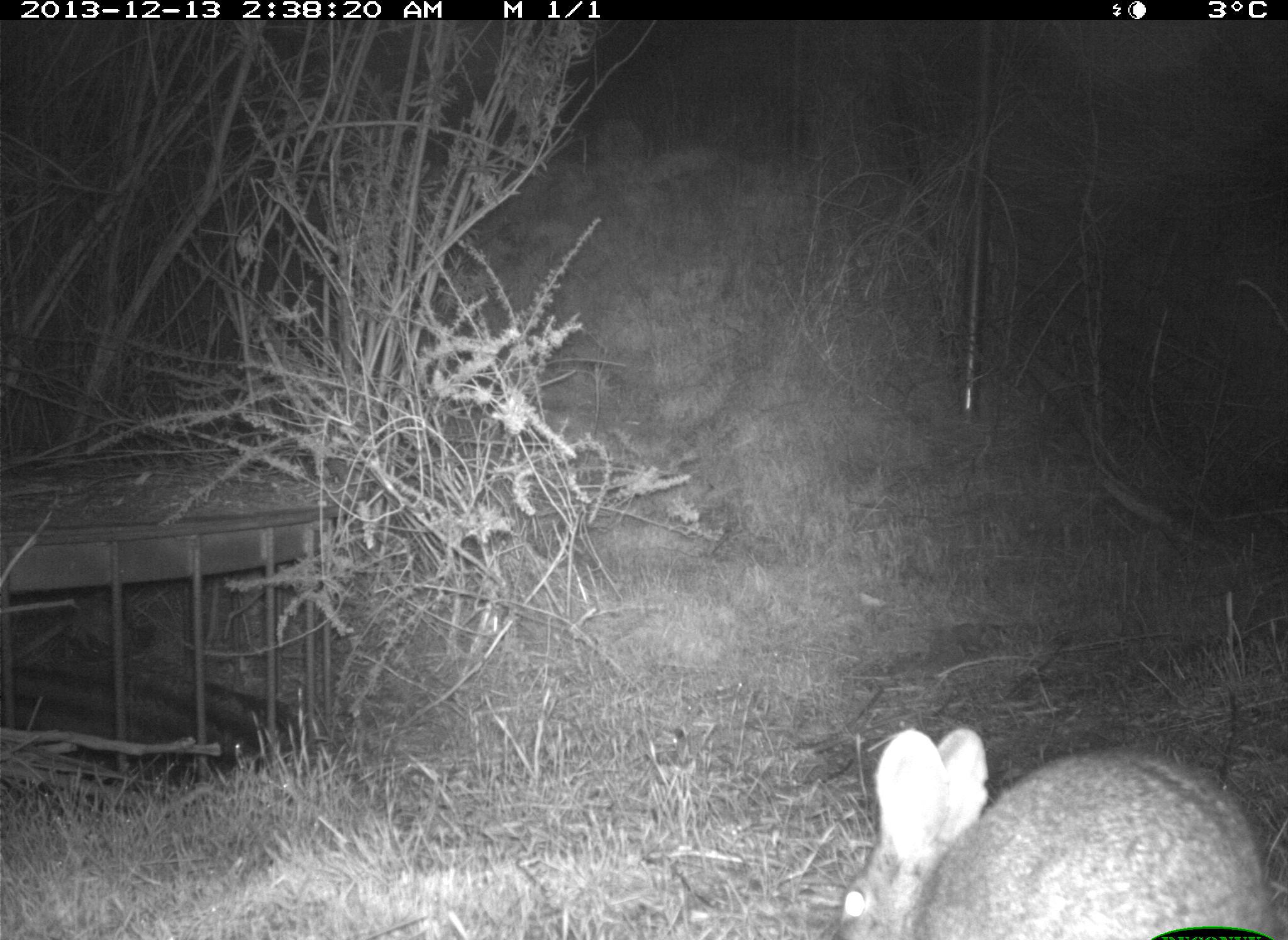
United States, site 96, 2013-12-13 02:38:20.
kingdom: Animalia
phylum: Chordata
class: Mammalia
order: Lagomorpha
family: Leporidae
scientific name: Leporidae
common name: rabbits and hares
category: rabbit